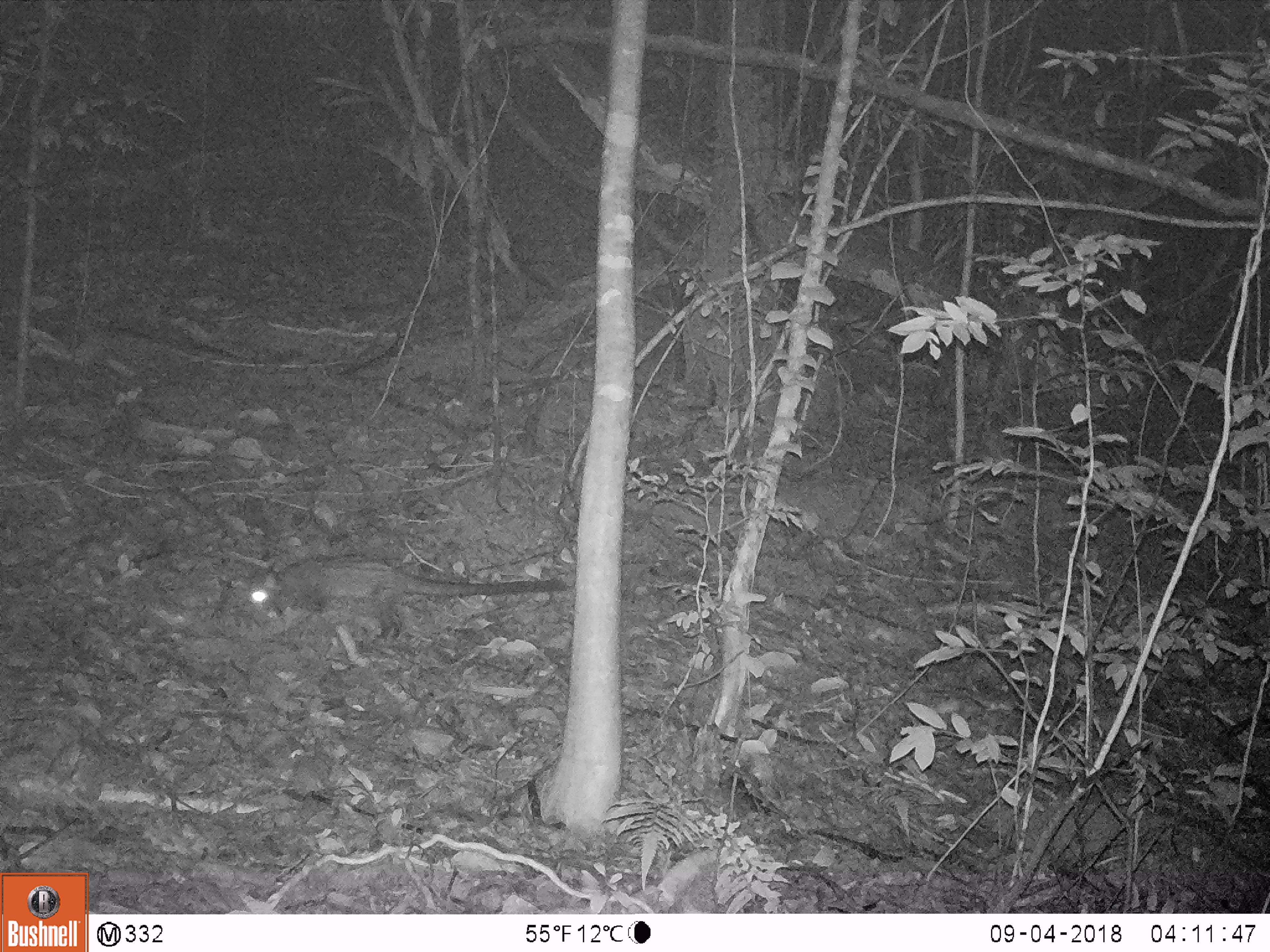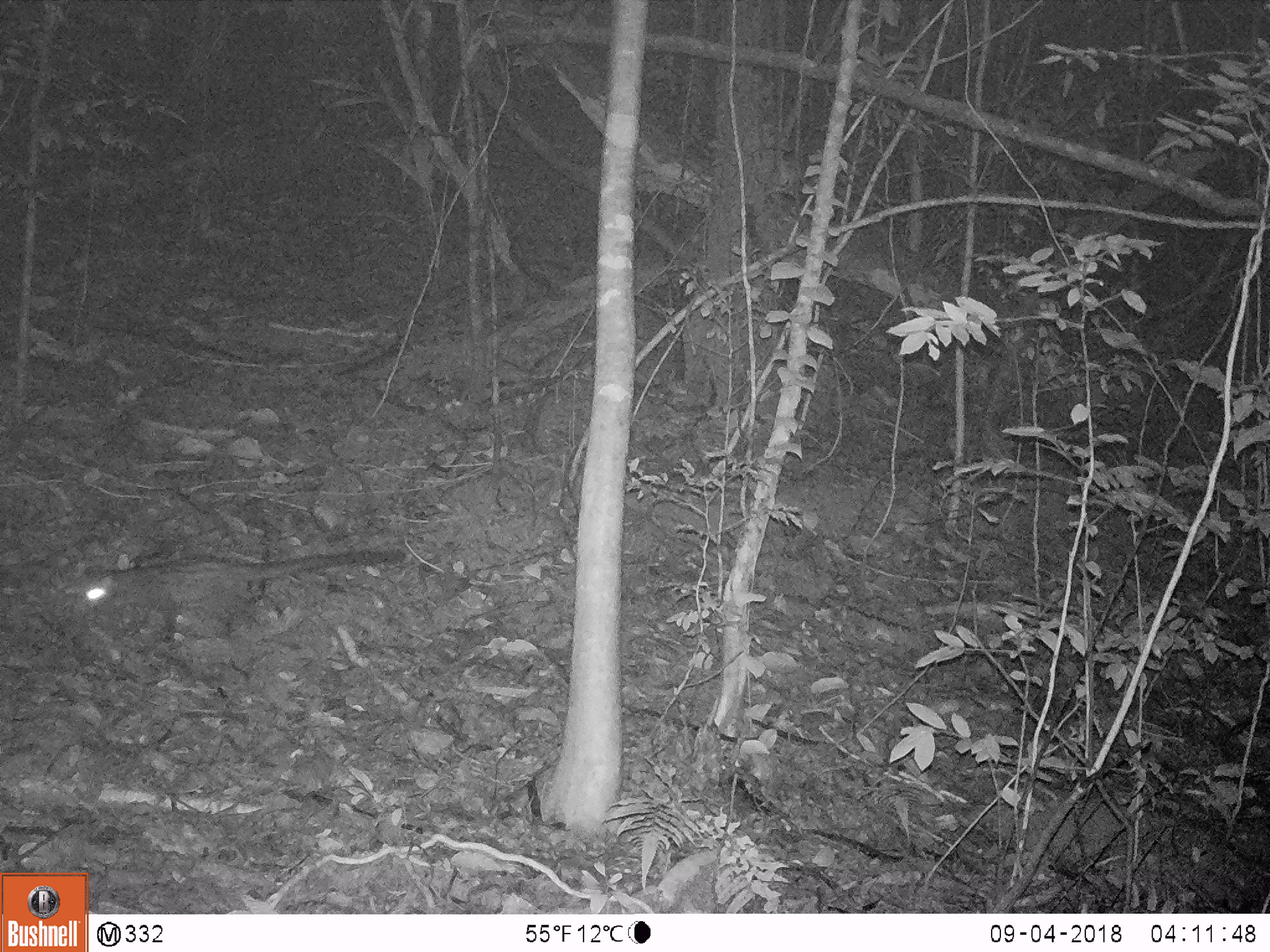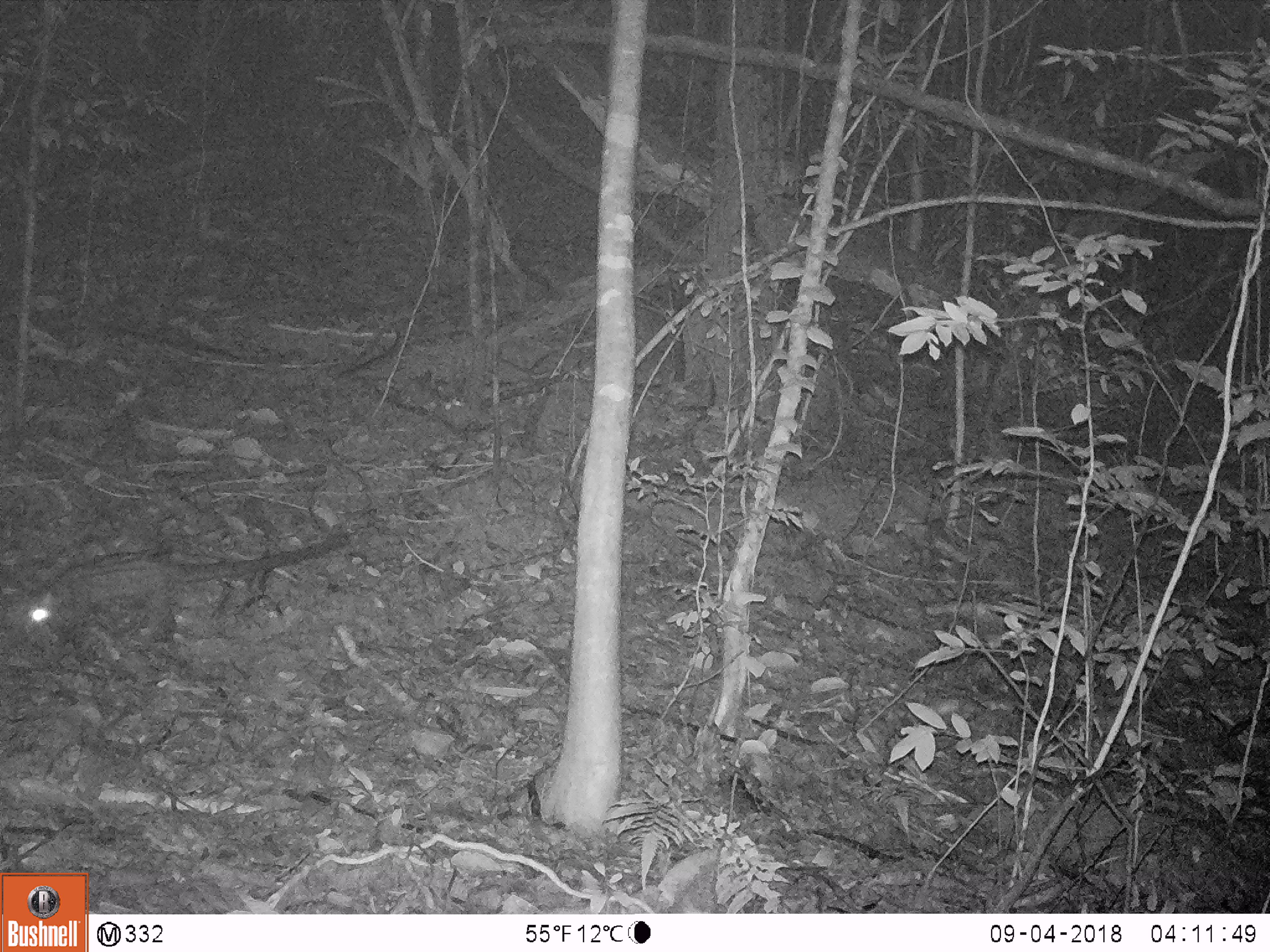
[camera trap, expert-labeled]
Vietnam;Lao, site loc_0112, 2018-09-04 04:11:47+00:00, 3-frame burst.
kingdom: Animalia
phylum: Chordata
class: Mammalia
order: Carnivora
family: Viverridae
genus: Paradoxurus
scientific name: Paradoxurus hermaphroditus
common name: common palm civet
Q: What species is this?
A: Common palm civet (Paradoxurus hermaphroditus).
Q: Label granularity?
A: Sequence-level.